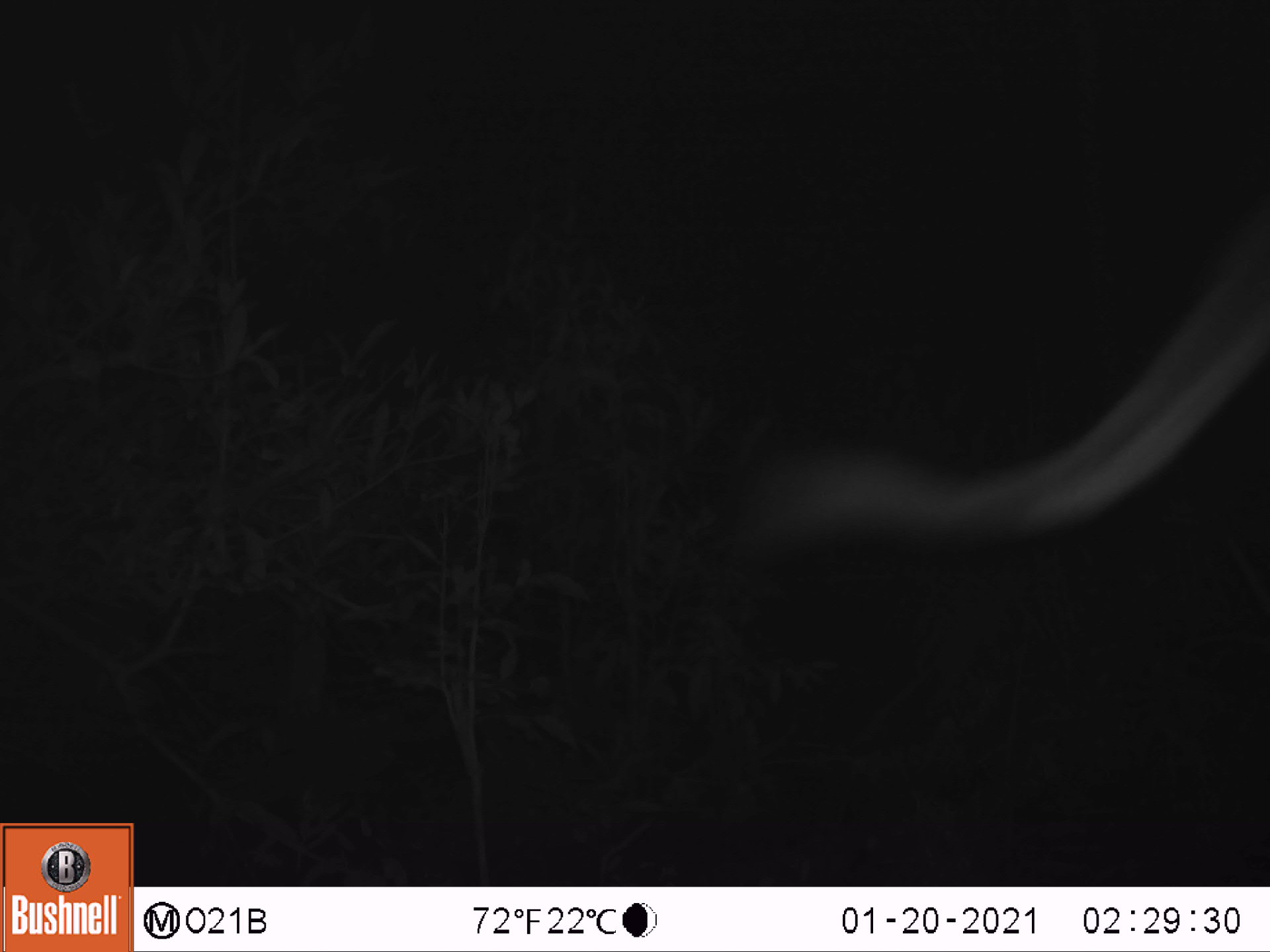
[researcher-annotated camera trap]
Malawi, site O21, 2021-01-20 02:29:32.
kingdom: Animalia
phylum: Chordata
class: Mammalia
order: Proboscidea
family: Elephantidae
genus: Loxodonta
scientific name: Loxodonta africana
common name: african savanna elephant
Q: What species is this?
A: African savanna elephant (Loxodonta africana).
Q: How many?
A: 1.